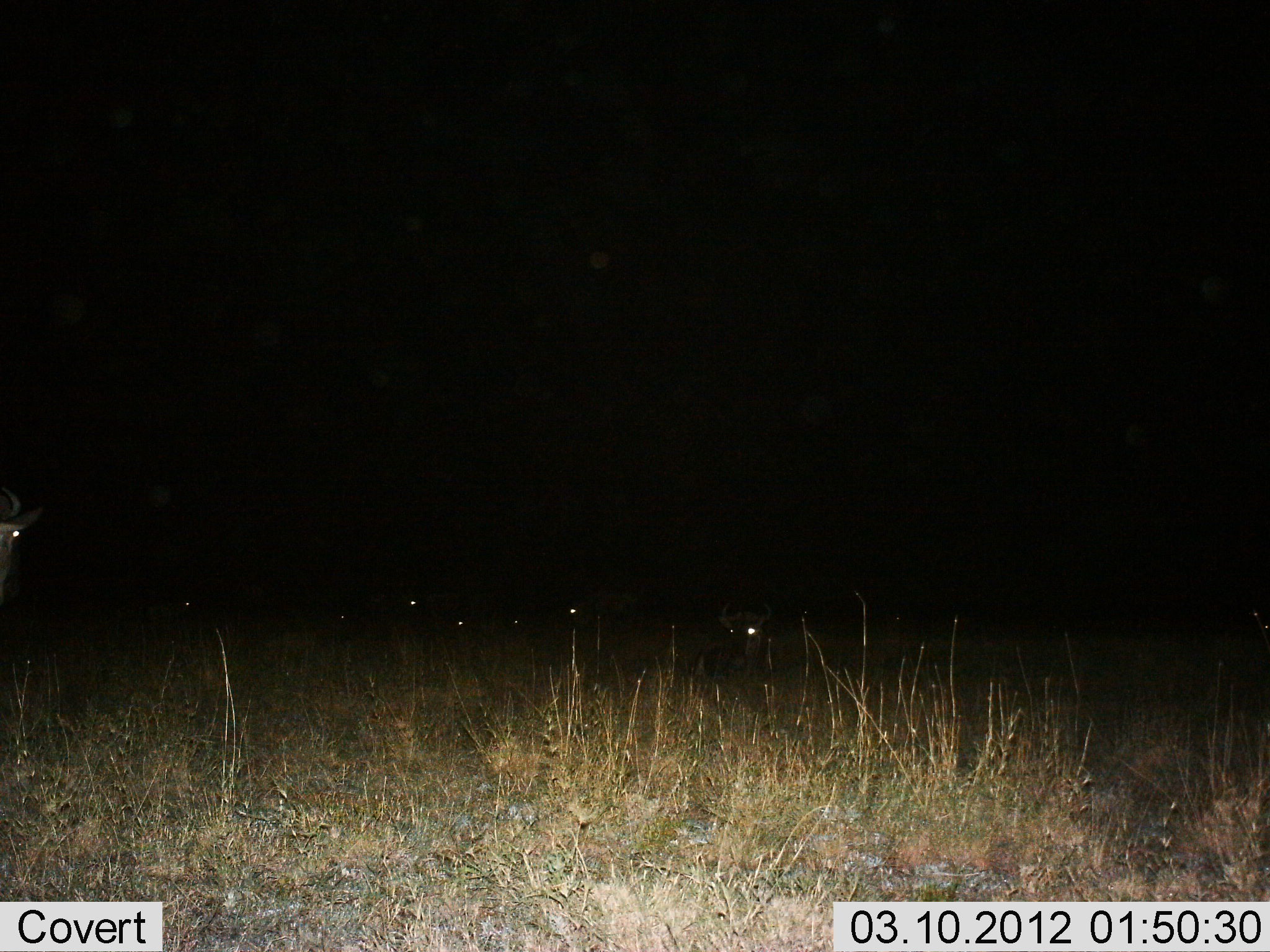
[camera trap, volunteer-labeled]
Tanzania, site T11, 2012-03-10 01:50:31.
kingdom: Animalia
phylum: Chordata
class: Mammalia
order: Artiodactyla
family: Bovidae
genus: Connochaetes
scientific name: Connochaetes taurinus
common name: blue wildebeest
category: wildebeest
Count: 8.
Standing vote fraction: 68%.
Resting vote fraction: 82%.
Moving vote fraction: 0%.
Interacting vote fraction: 0%.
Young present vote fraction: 0%.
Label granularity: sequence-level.